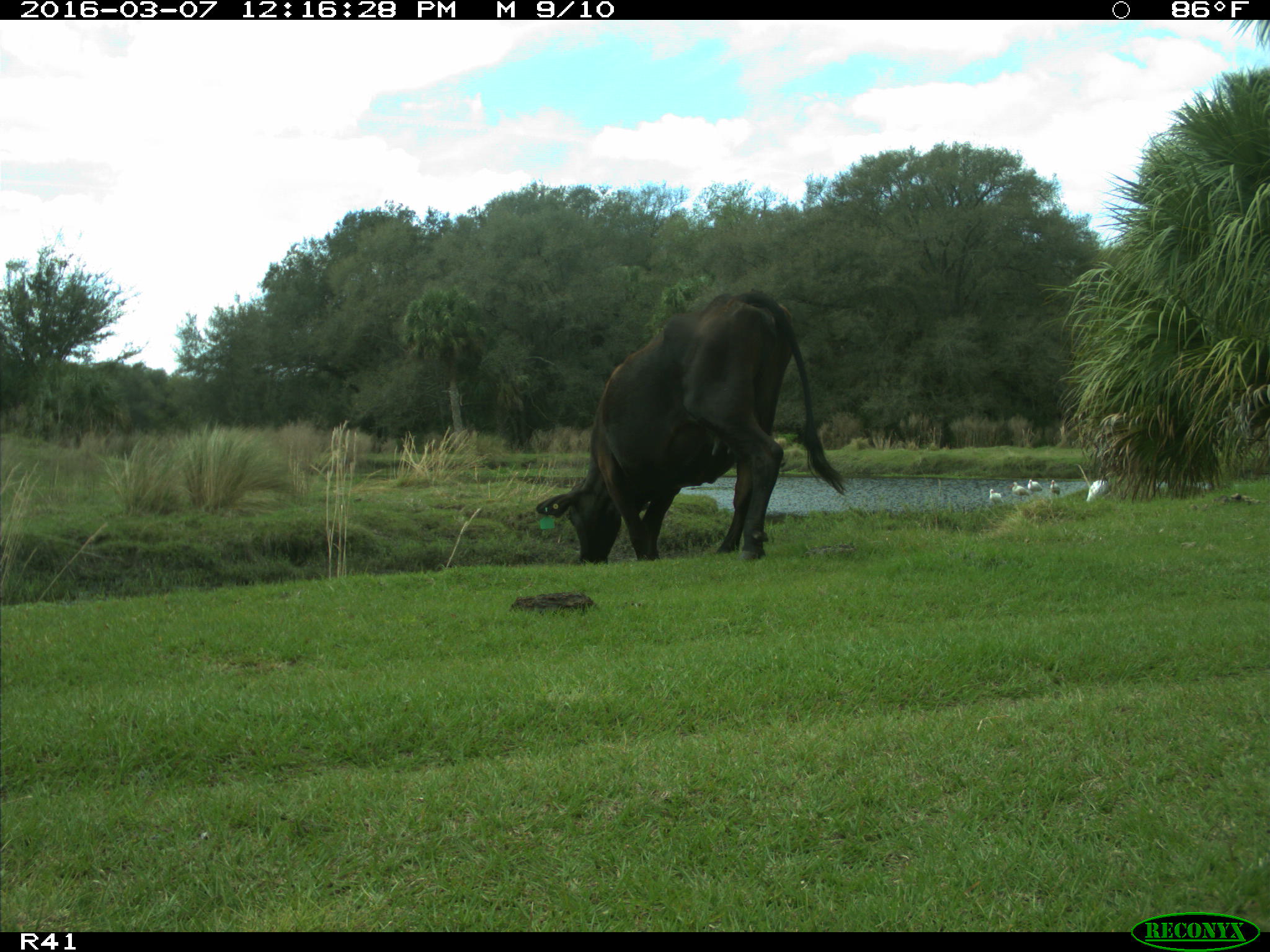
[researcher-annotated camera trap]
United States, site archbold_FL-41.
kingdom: Animalia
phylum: Chordata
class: Mammalia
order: Artiodactyla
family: Bovidae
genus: Bos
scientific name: Bos taurus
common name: domestic cow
Bos taurus (domestic cow).